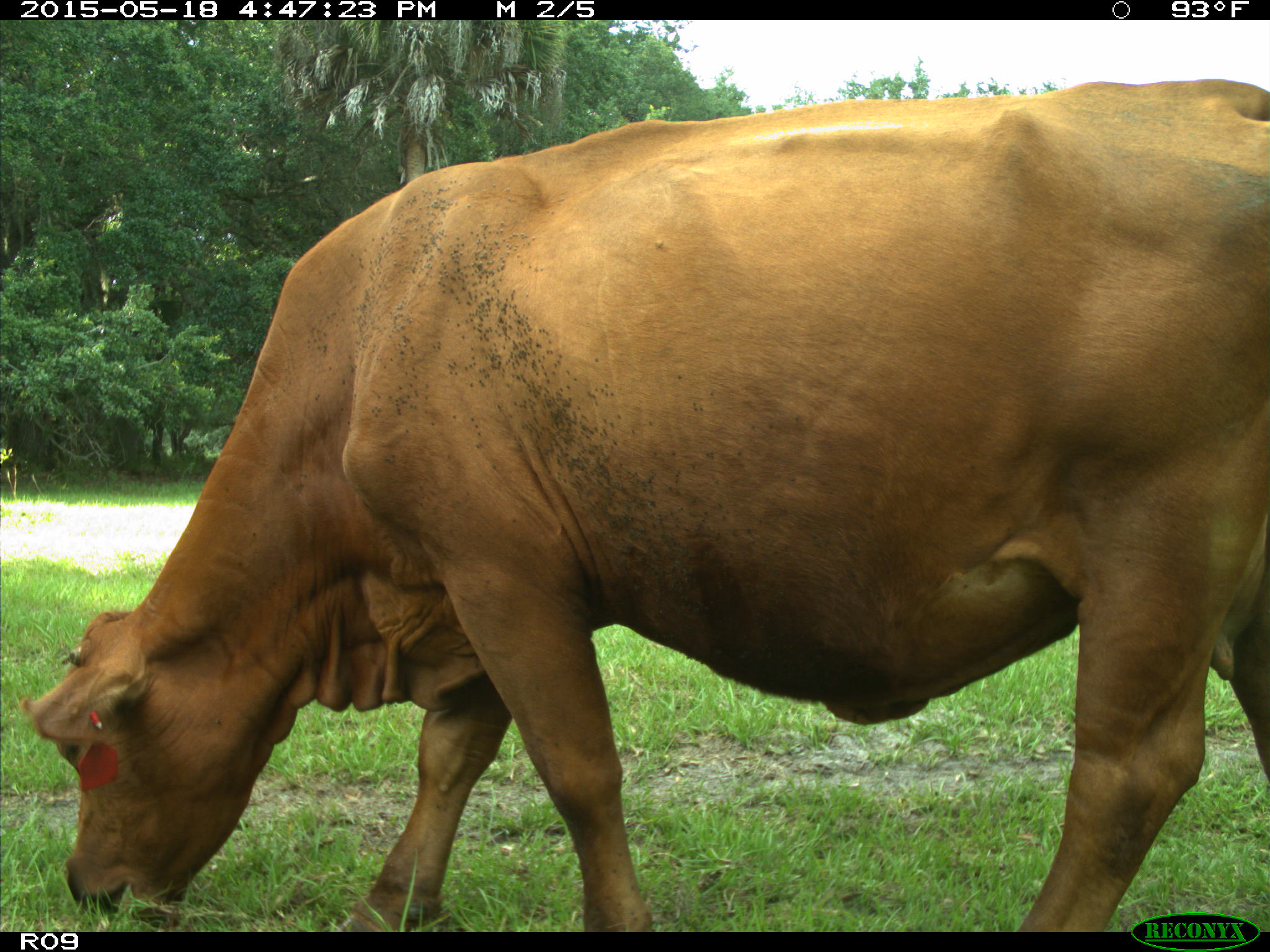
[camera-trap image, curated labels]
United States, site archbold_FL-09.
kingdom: Animalia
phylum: Chordata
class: Mammalia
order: Artiodactyla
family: Bovidae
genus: Bos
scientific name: Bos taurus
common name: domestic cow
Bos taurus (domestic cow).